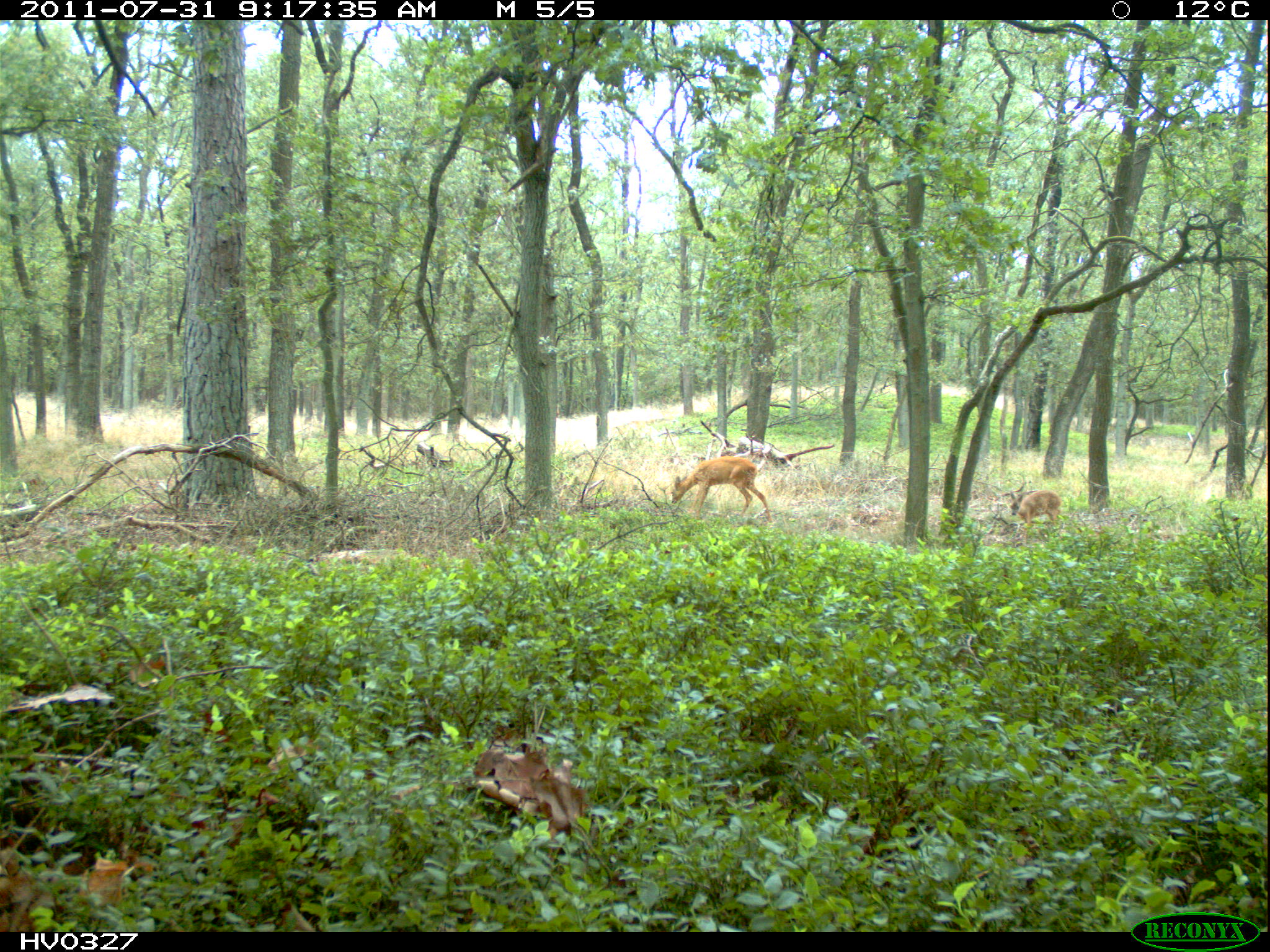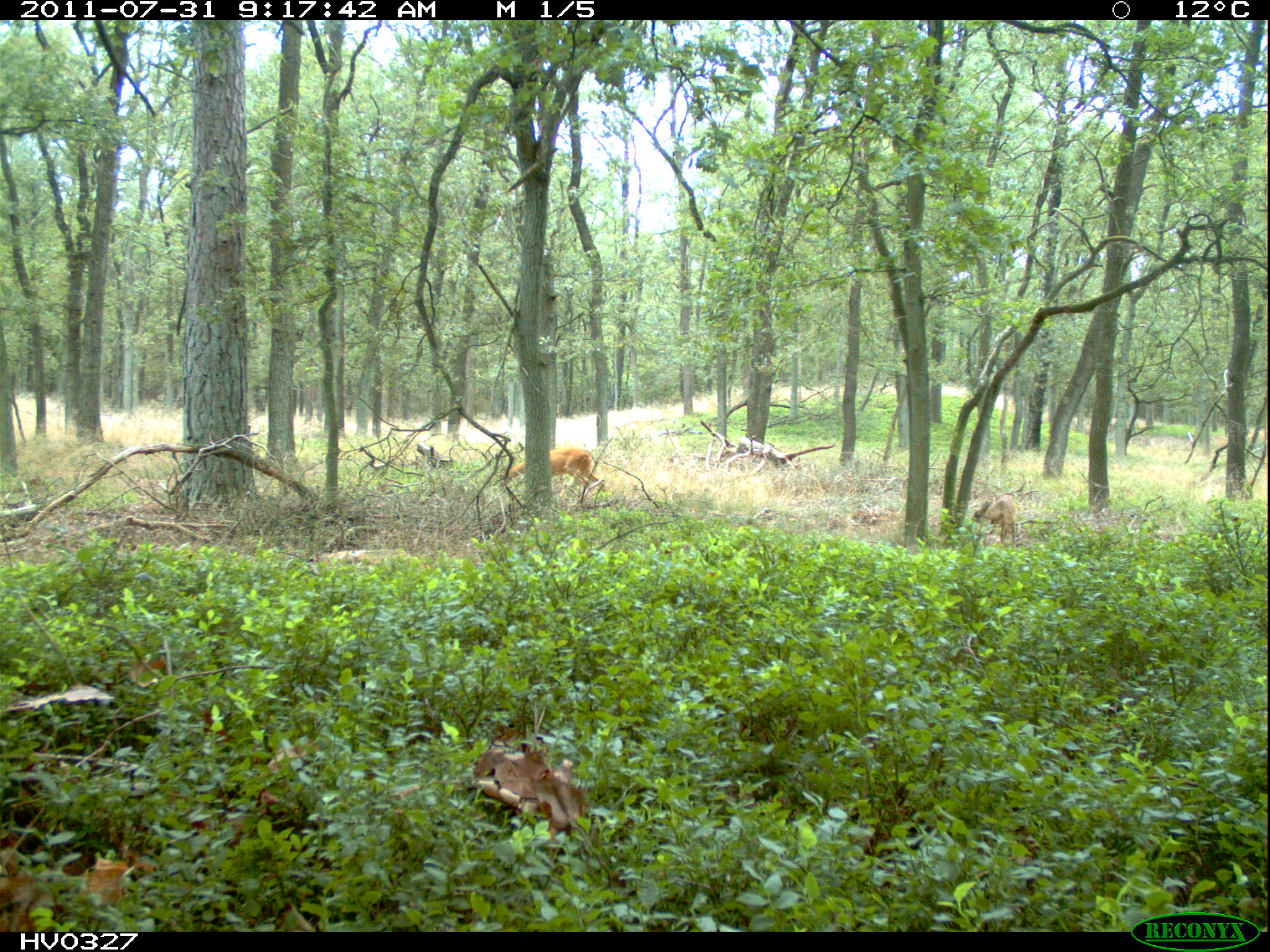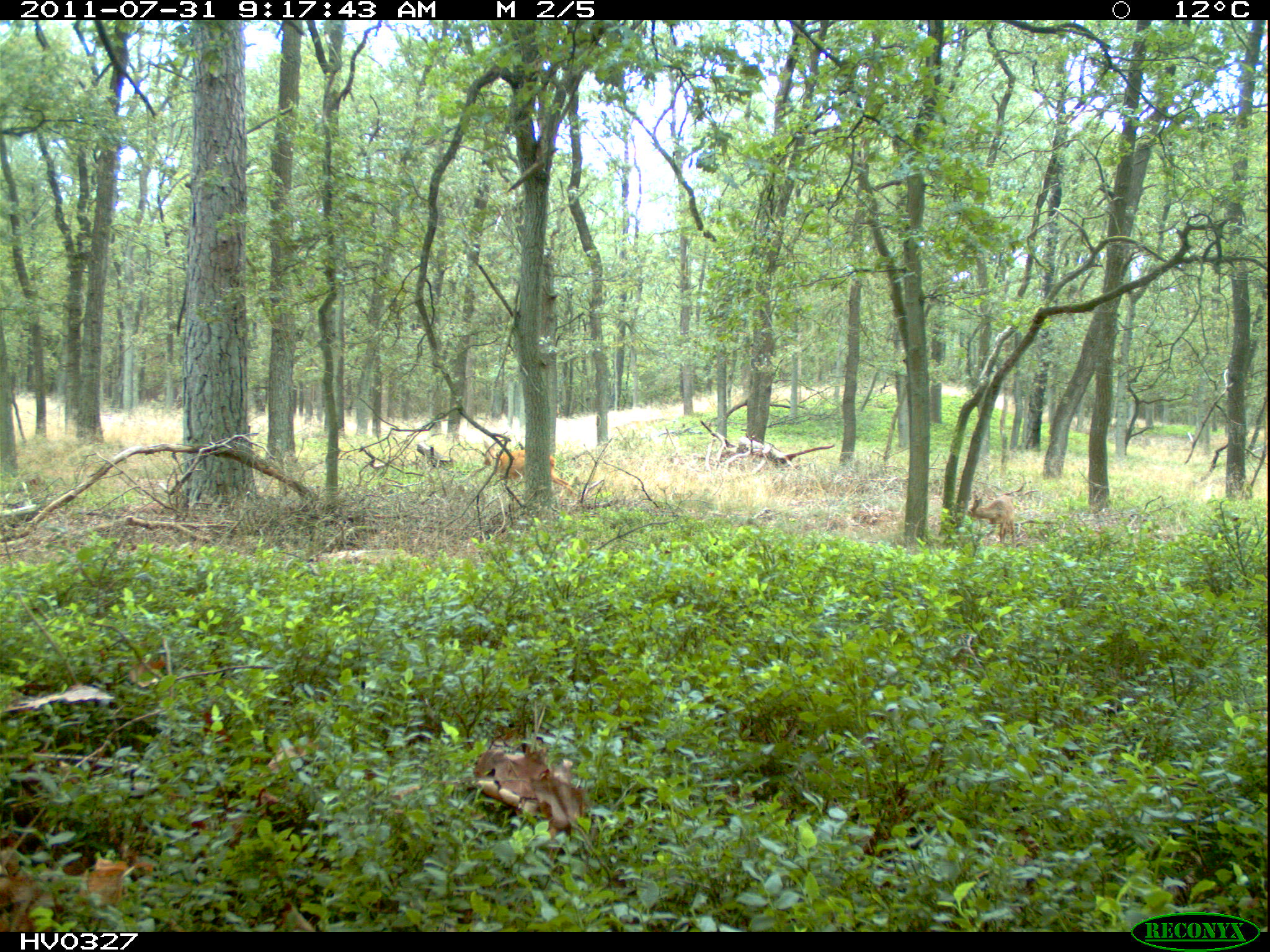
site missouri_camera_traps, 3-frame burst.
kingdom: Animalia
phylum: Chordata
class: Mammalia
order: Artiodactyla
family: Cervidae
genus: Capreolus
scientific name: Capreolus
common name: roe deer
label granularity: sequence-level